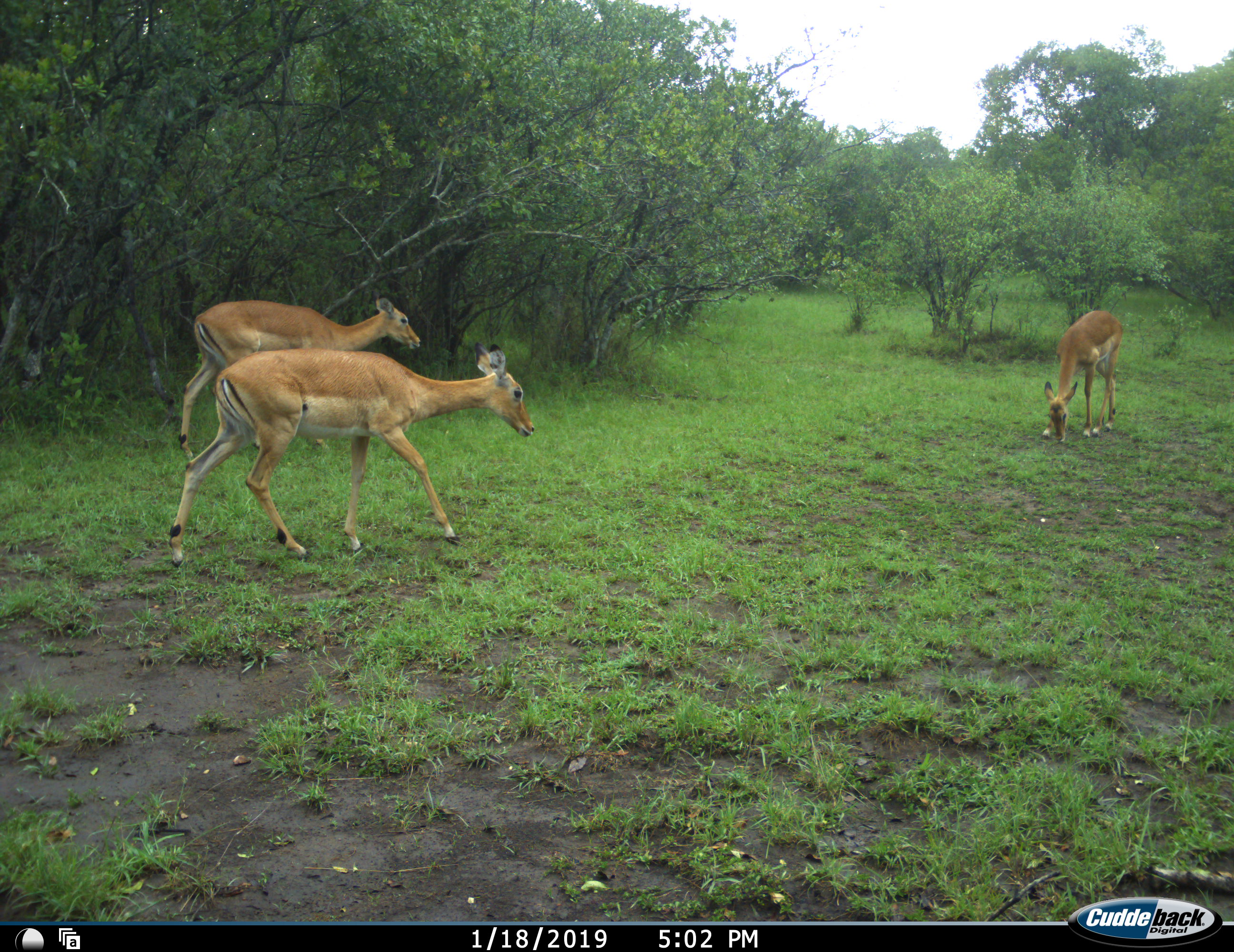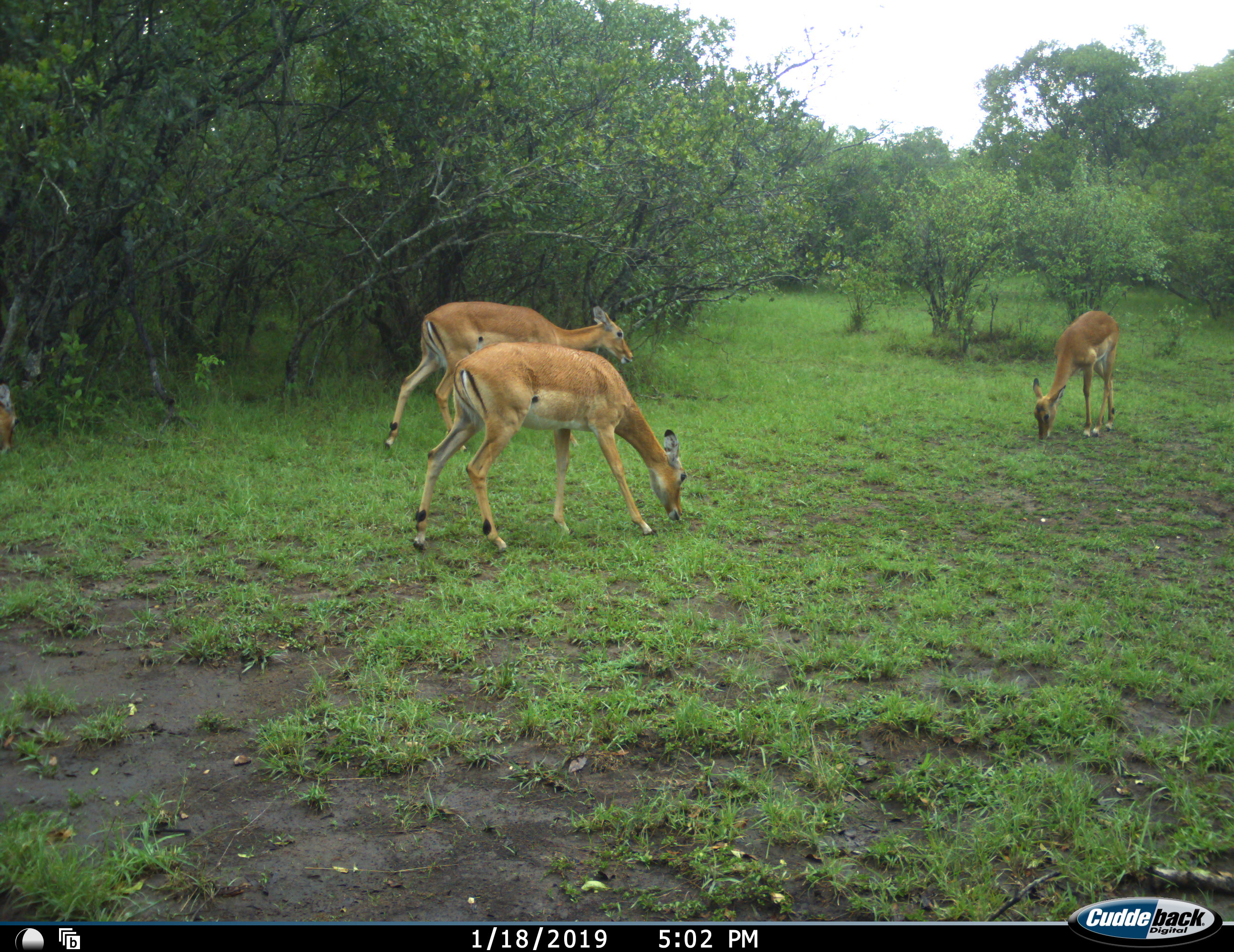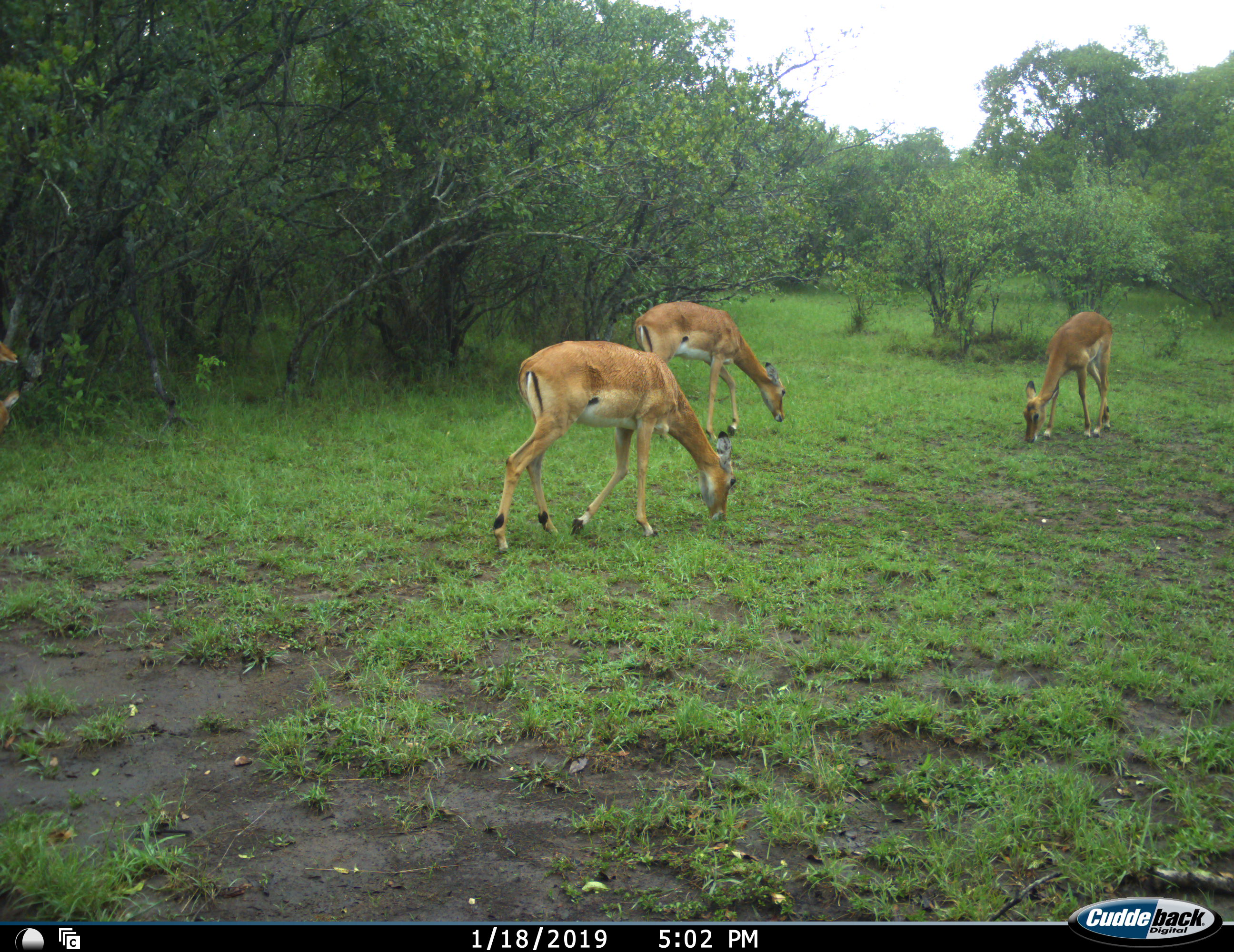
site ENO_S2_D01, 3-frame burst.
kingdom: Animalia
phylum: Chordata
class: Mammalia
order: Artiodactyla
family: Bovidae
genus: Aepyceros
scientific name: Aepyceros melampus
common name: impala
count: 3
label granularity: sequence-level